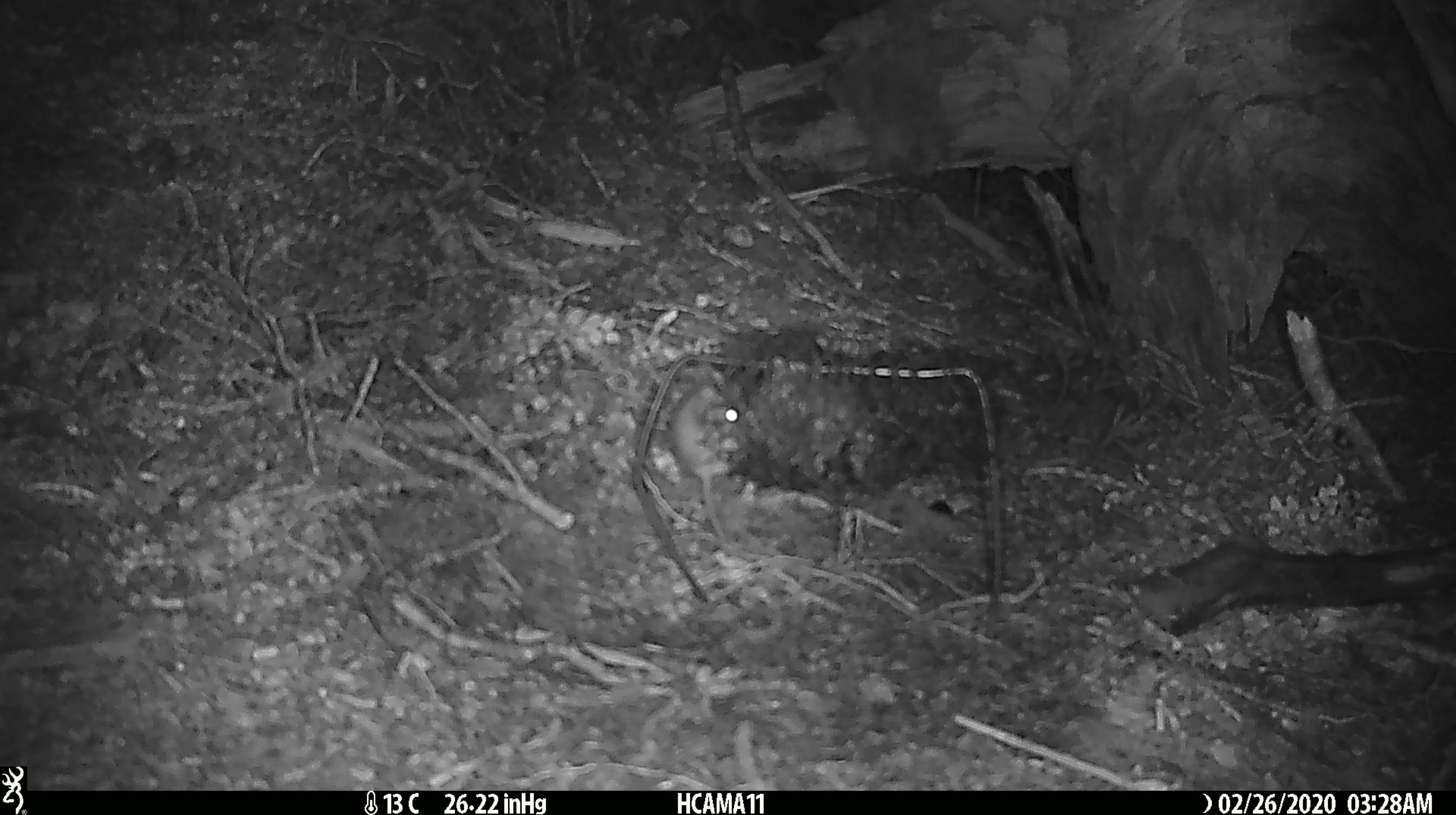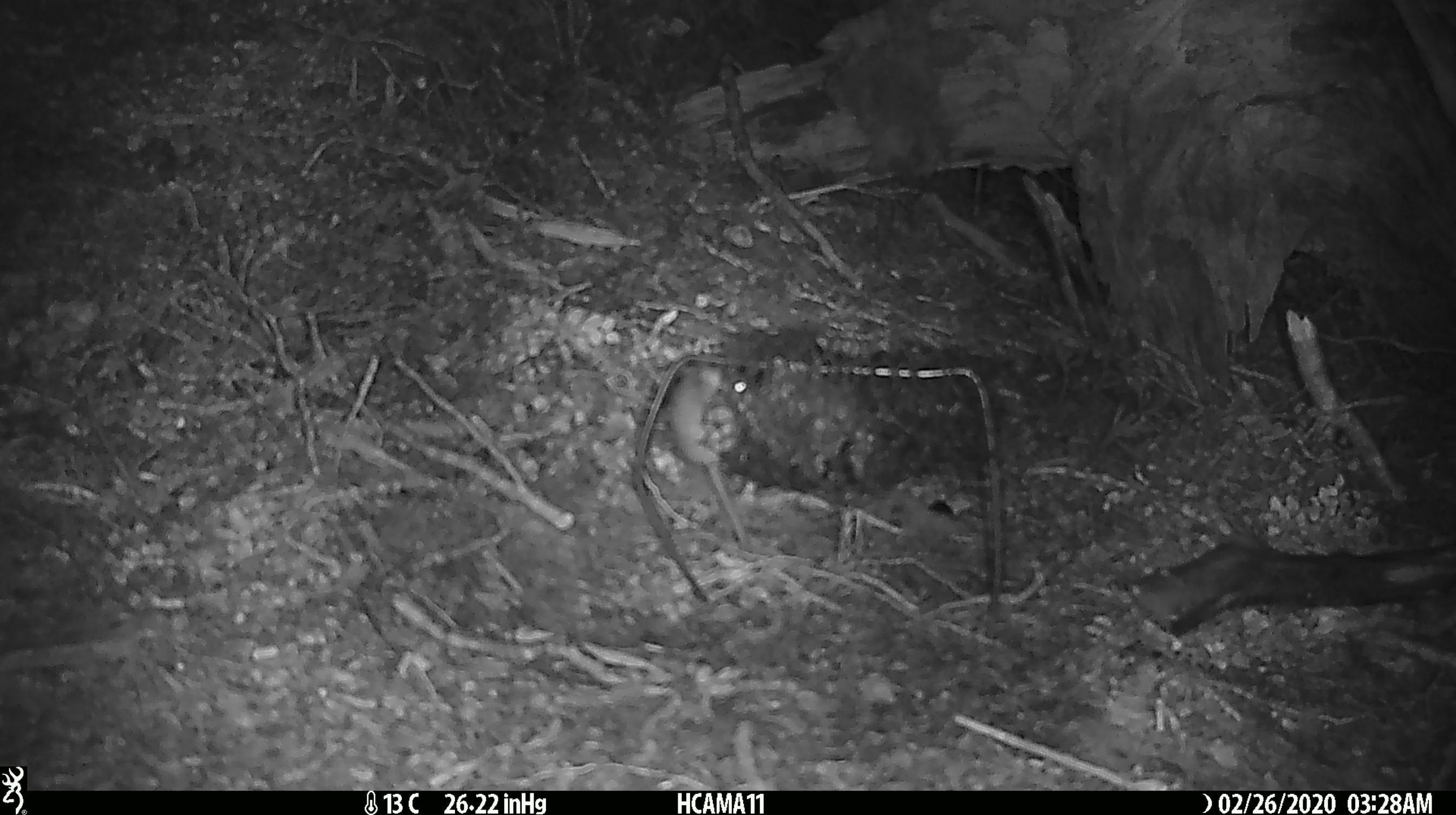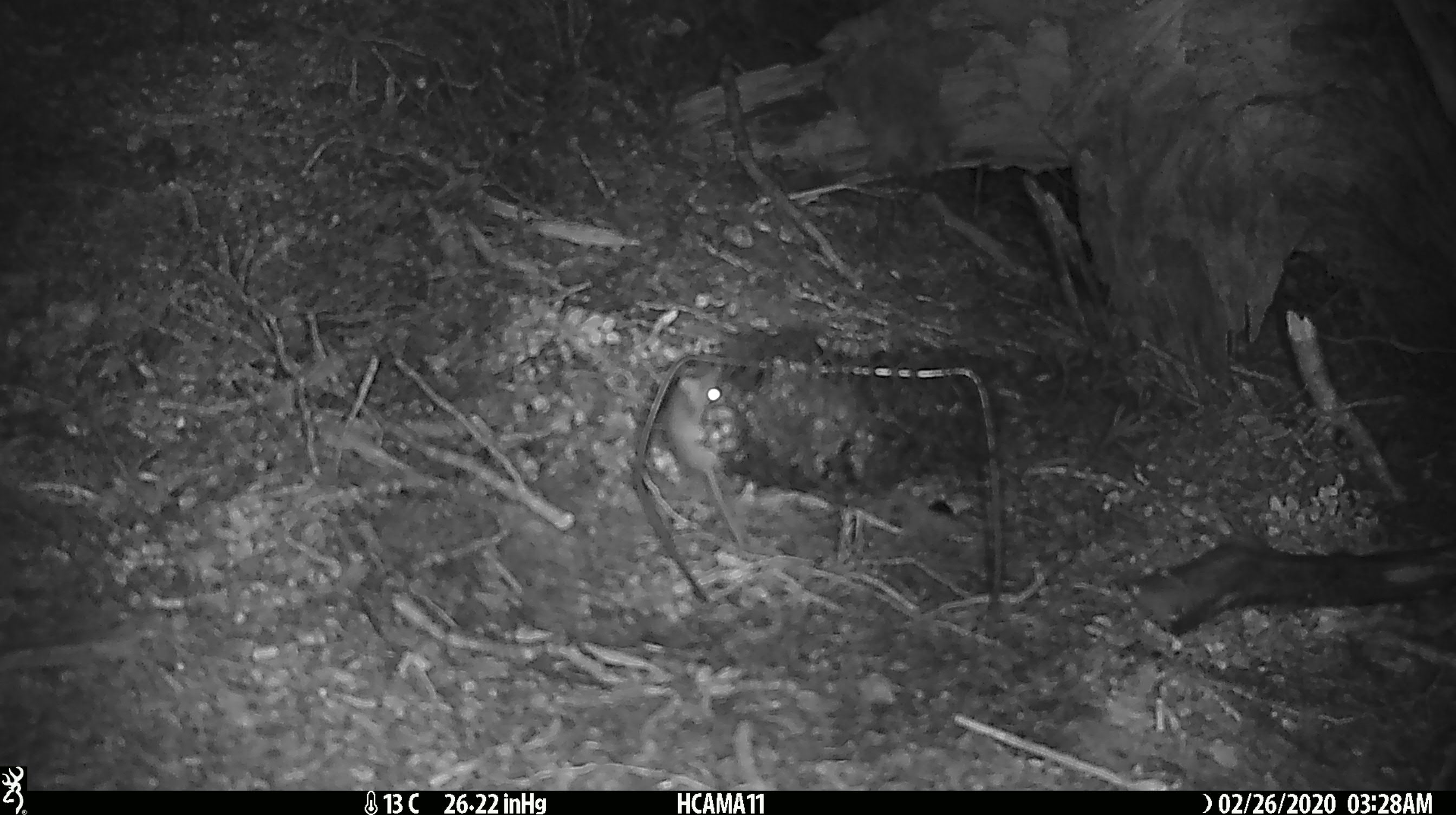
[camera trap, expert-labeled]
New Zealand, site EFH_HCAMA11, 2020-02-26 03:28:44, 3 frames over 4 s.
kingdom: Animalia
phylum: Chordata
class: Mammalia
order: Rodentia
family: Muridae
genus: Mus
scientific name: Mus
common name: mouse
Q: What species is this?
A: Mouse (Mus).